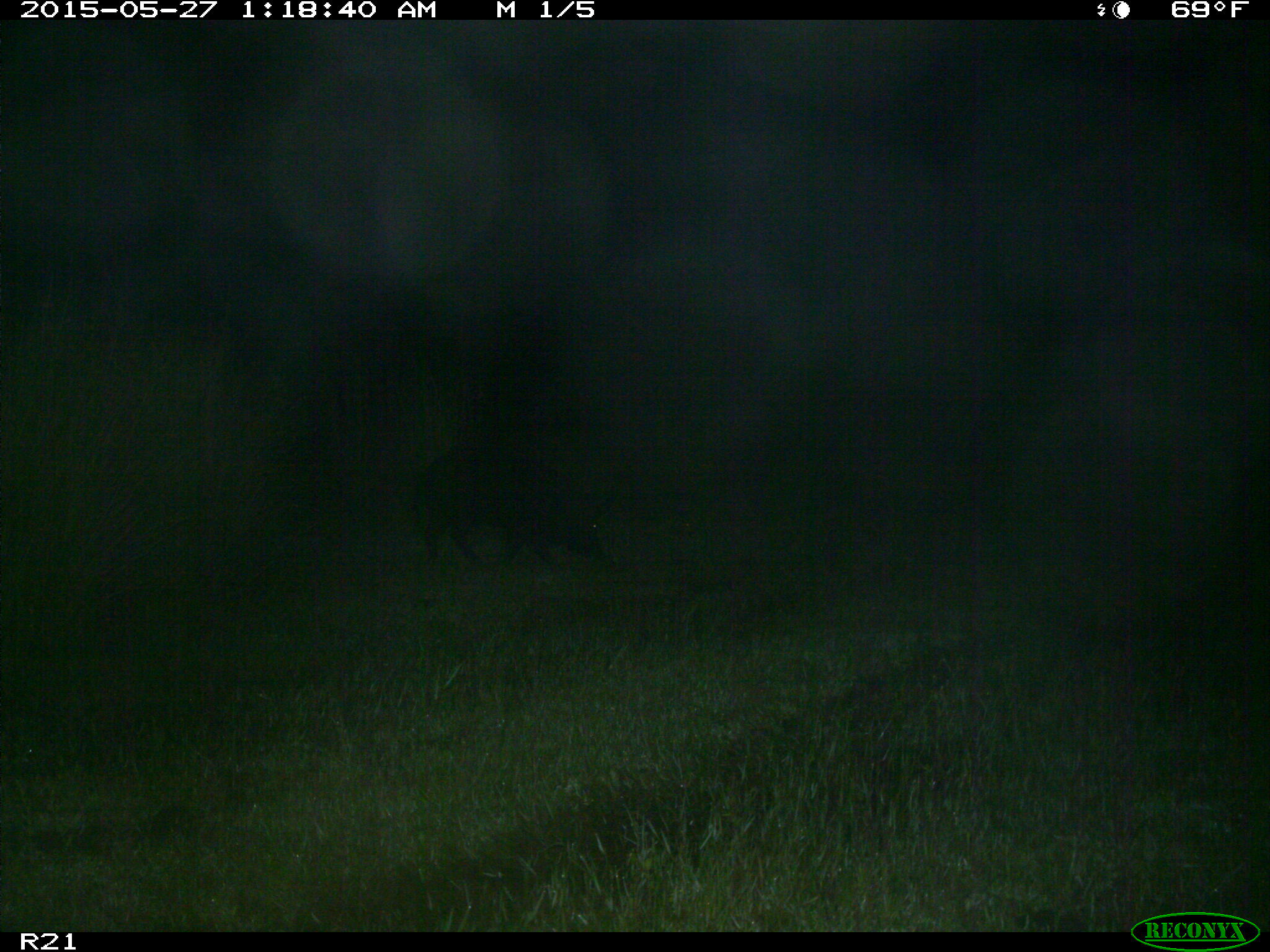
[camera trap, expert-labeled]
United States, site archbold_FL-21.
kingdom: Animalia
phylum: Chordata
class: Mammalia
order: Artiodactyla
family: Suidae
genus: Sus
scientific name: Sus scrofa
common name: wild boar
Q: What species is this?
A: Sus scrofa (wild boar).